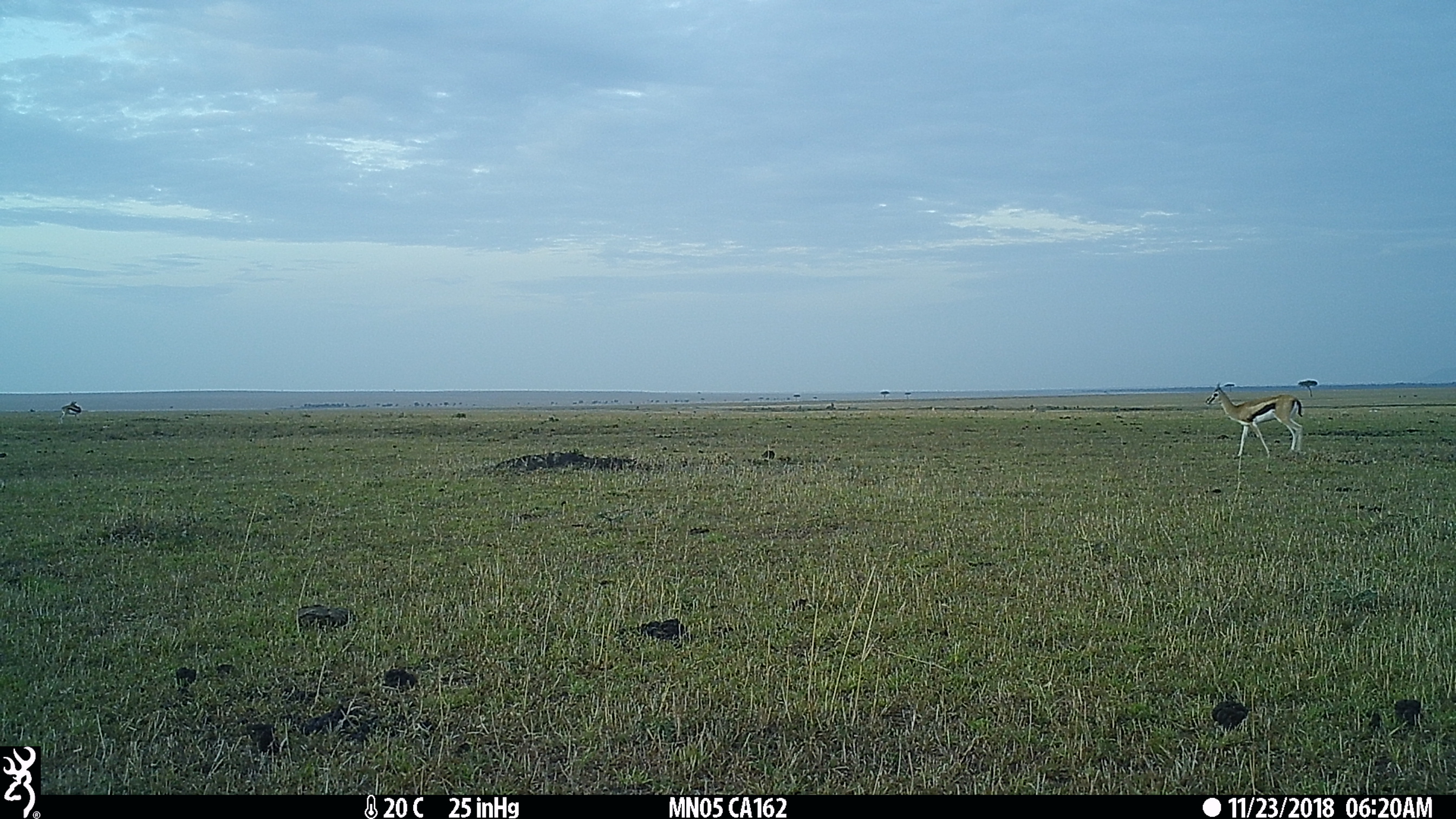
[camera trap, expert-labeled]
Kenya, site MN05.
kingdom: Animalia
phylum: Chordata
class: Mammalia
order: Artiodactyla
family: Bovidae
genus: Eudorcas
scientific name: Eudorcas thomsonii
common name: thomon's gazelle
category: gazelle thomsons